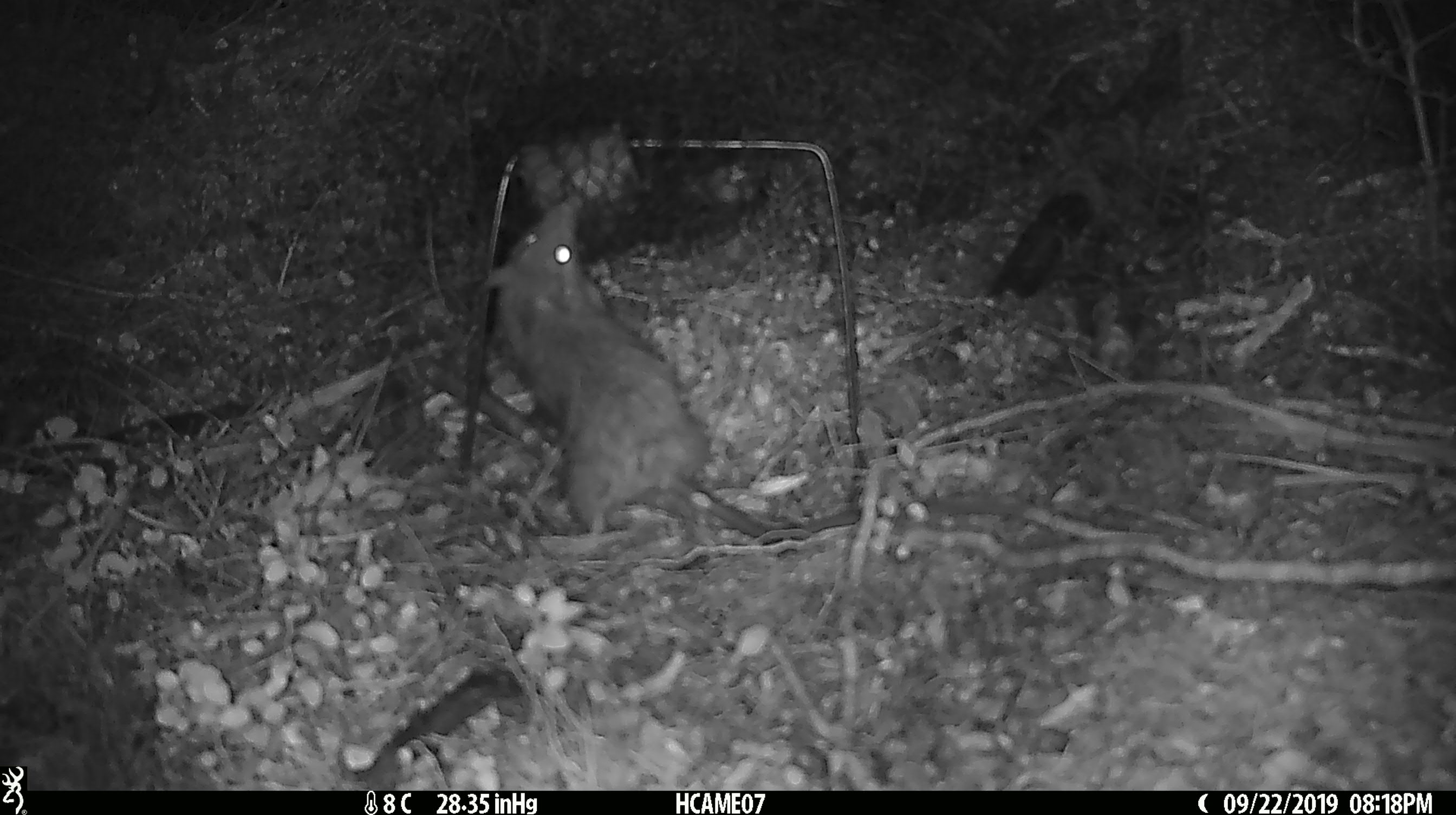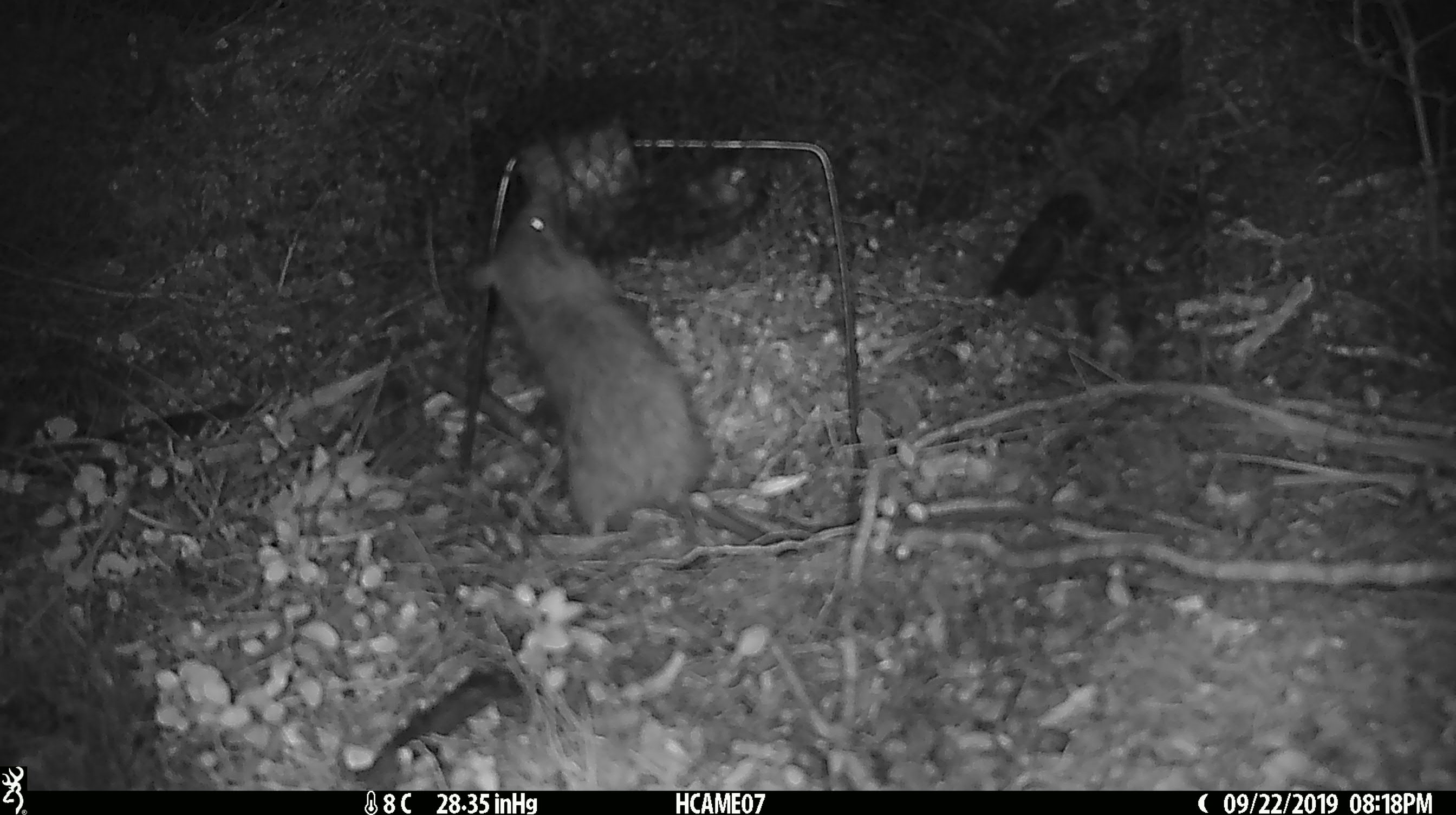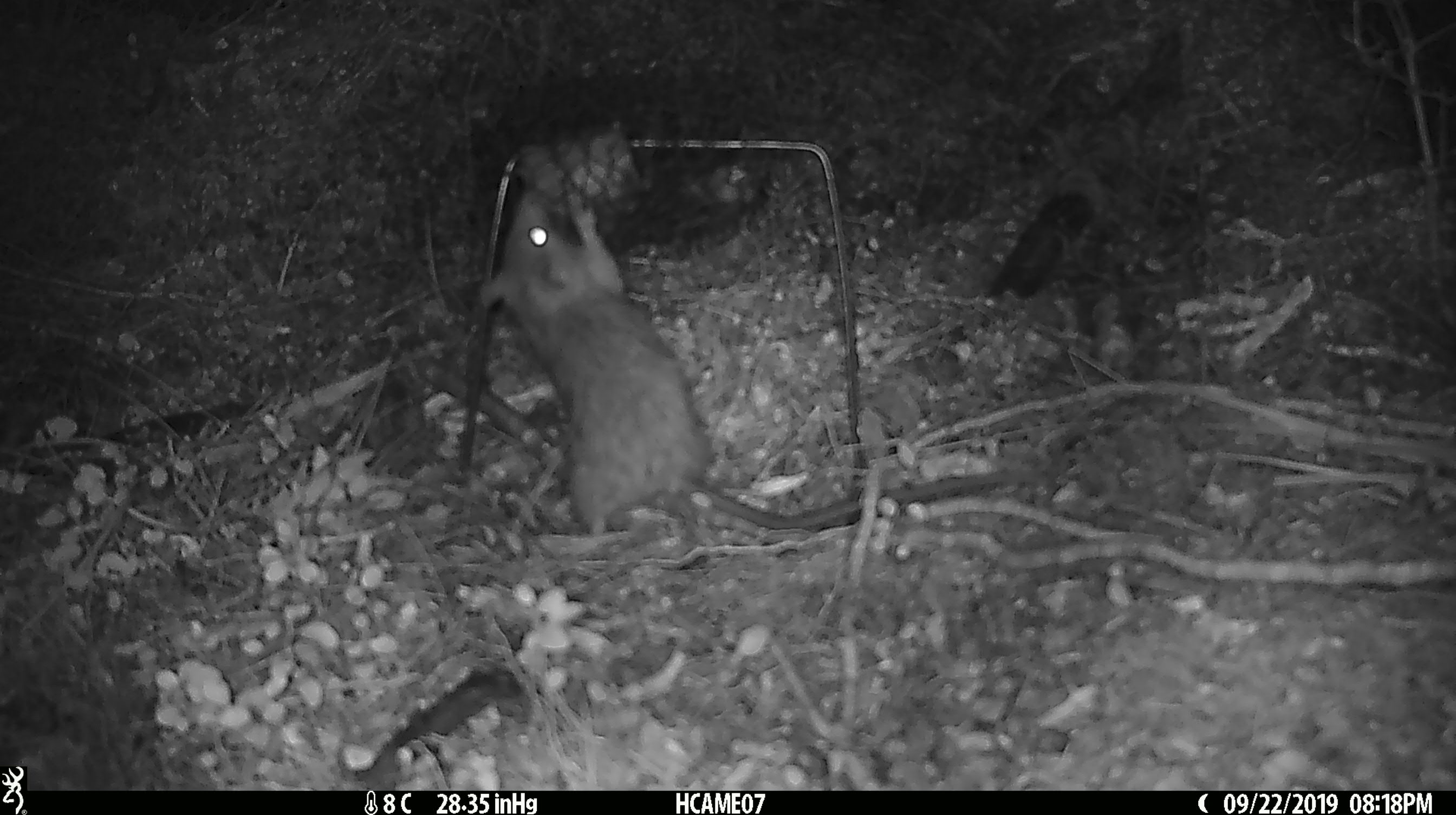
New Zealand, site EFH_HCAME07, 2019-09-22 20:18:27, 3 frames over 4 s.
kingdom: Animalia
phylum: Chordata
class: Mammalia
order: Rodentia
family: Muridae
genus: Rattus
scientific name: Rattus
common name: rat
Rat (Rattus).